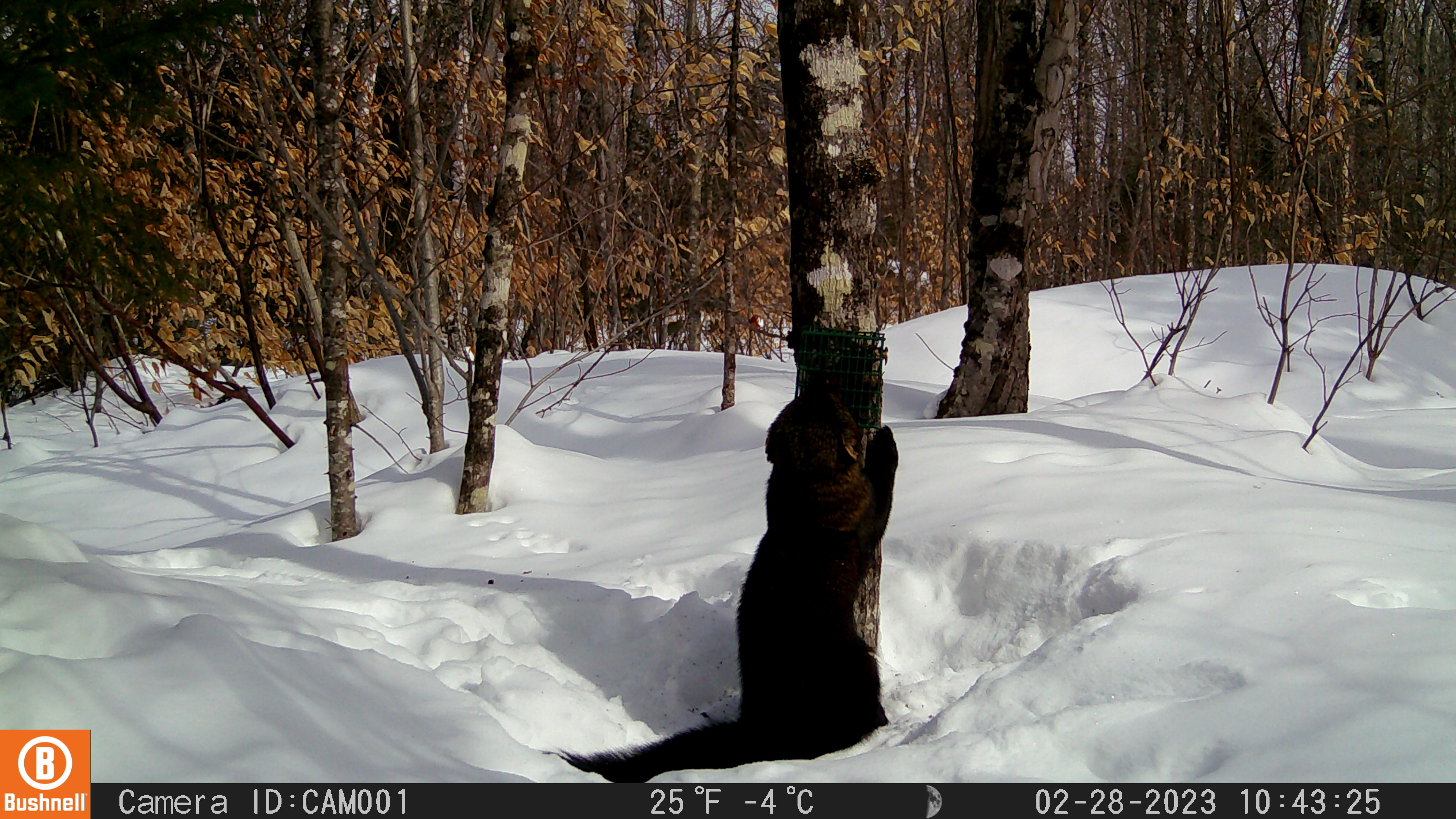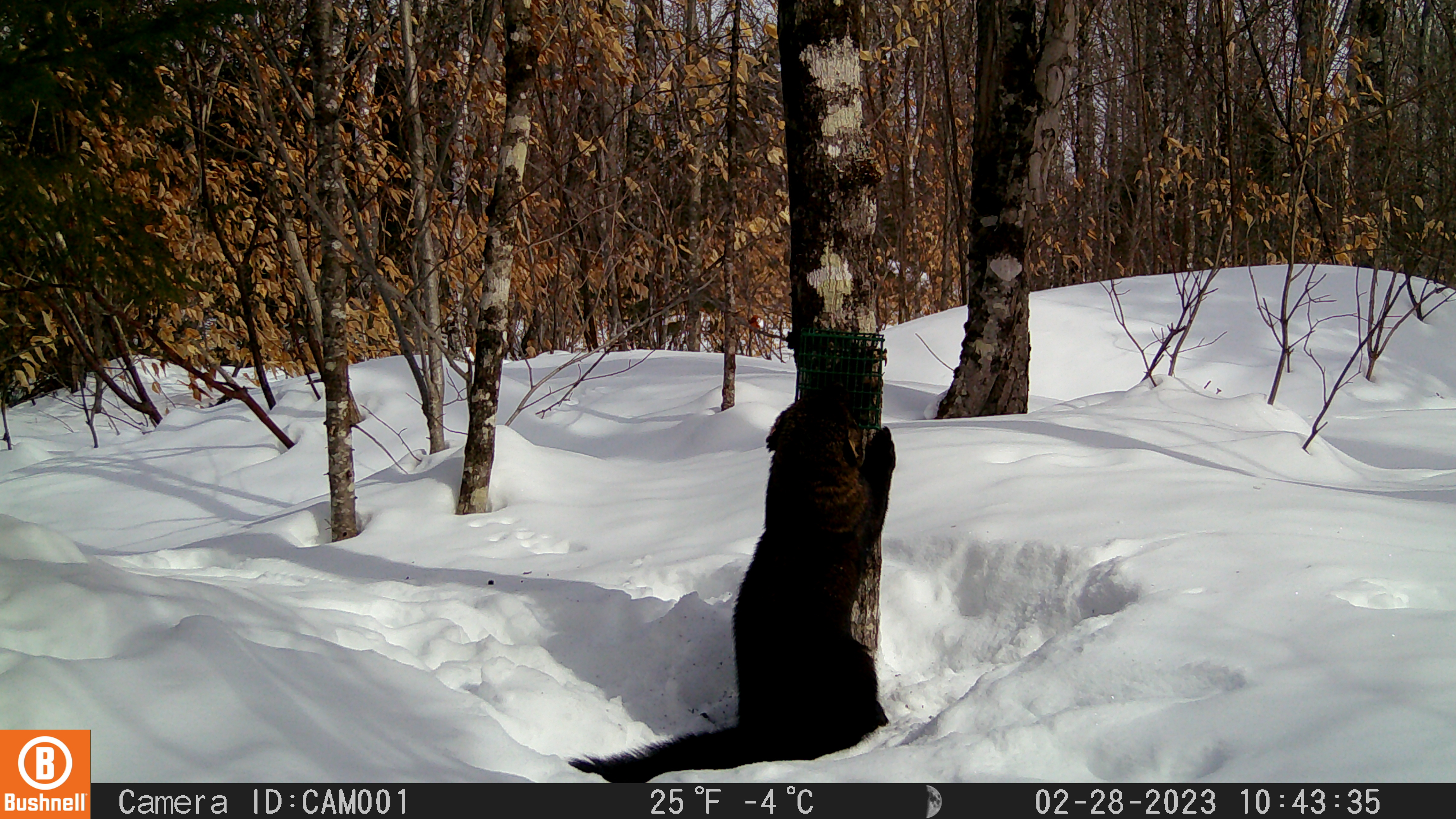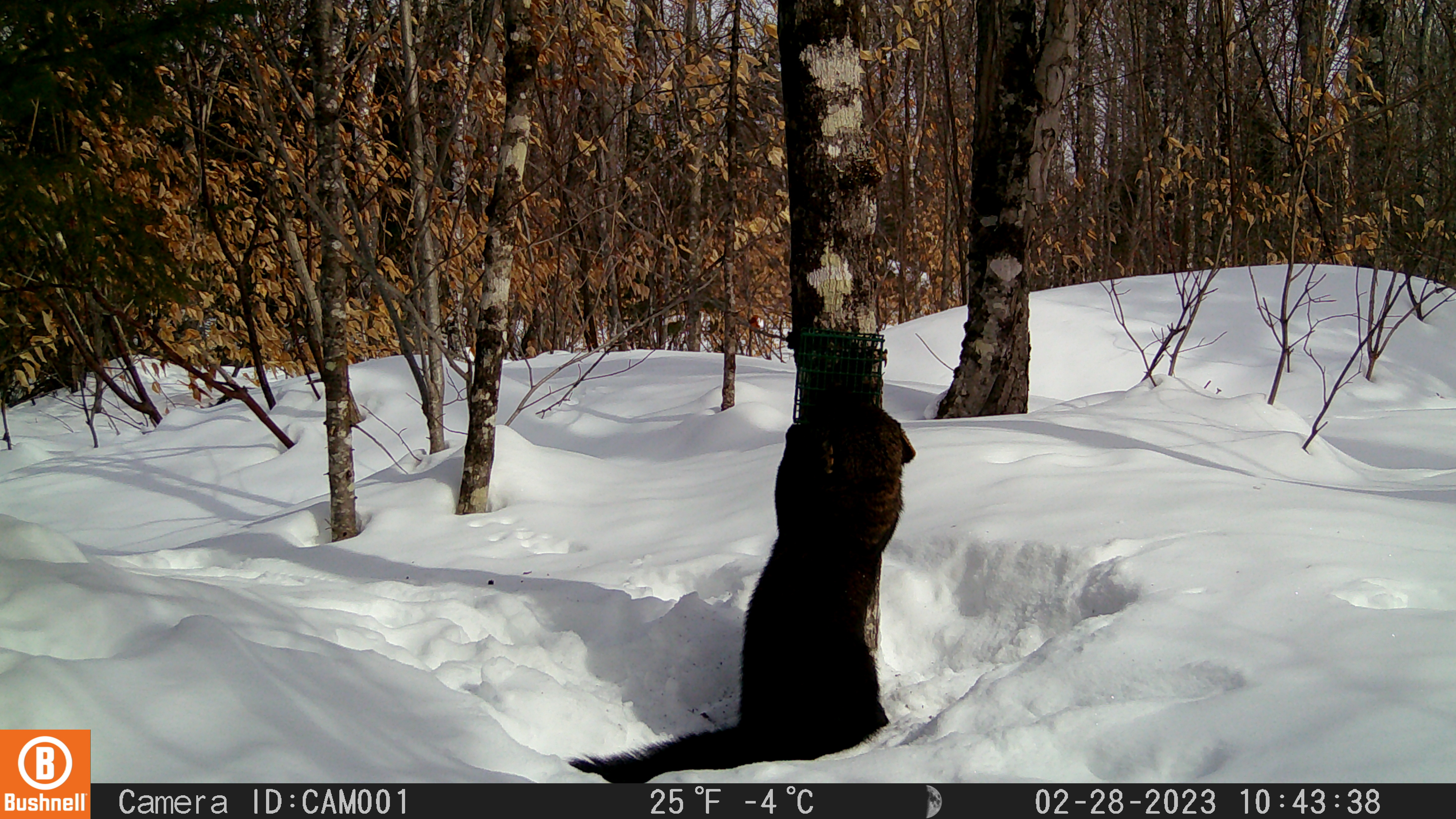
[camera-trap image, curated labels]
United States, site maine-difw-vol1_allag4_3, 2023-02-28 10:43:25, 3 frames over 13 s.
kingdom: Animalia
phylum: Chordata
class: Mammalia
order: Carnivora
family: Mustelidae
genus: Pekania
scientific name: Pekania pennanti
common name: fisher